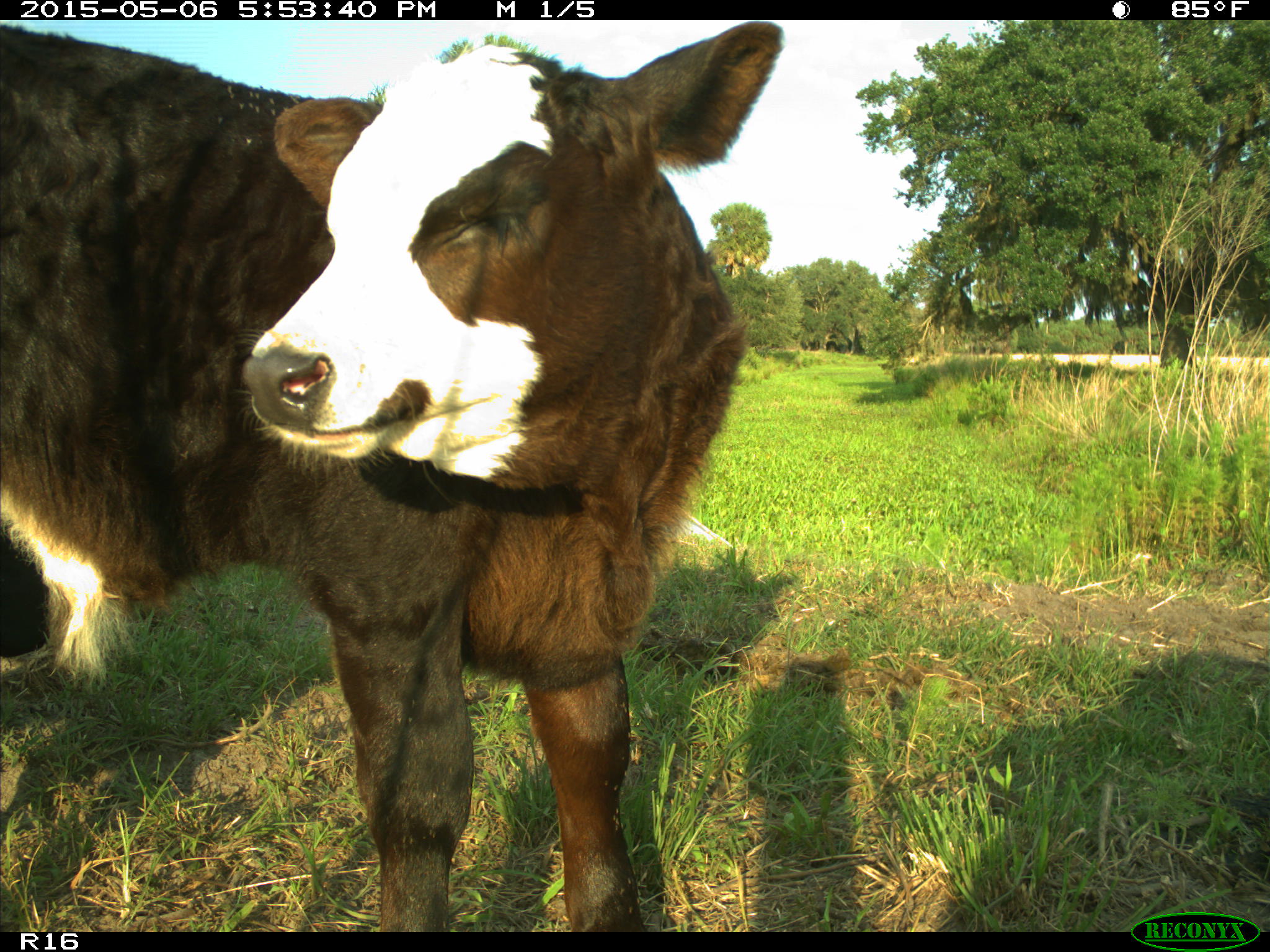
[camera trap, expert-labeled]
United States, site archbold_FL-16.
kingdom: Animalia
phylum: Chordata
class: Mammalia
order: Artiodactyla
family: Bovidae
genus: Bos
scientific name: Bos taurus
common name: domestic cow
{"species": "Bos taurus (domestic cow)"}